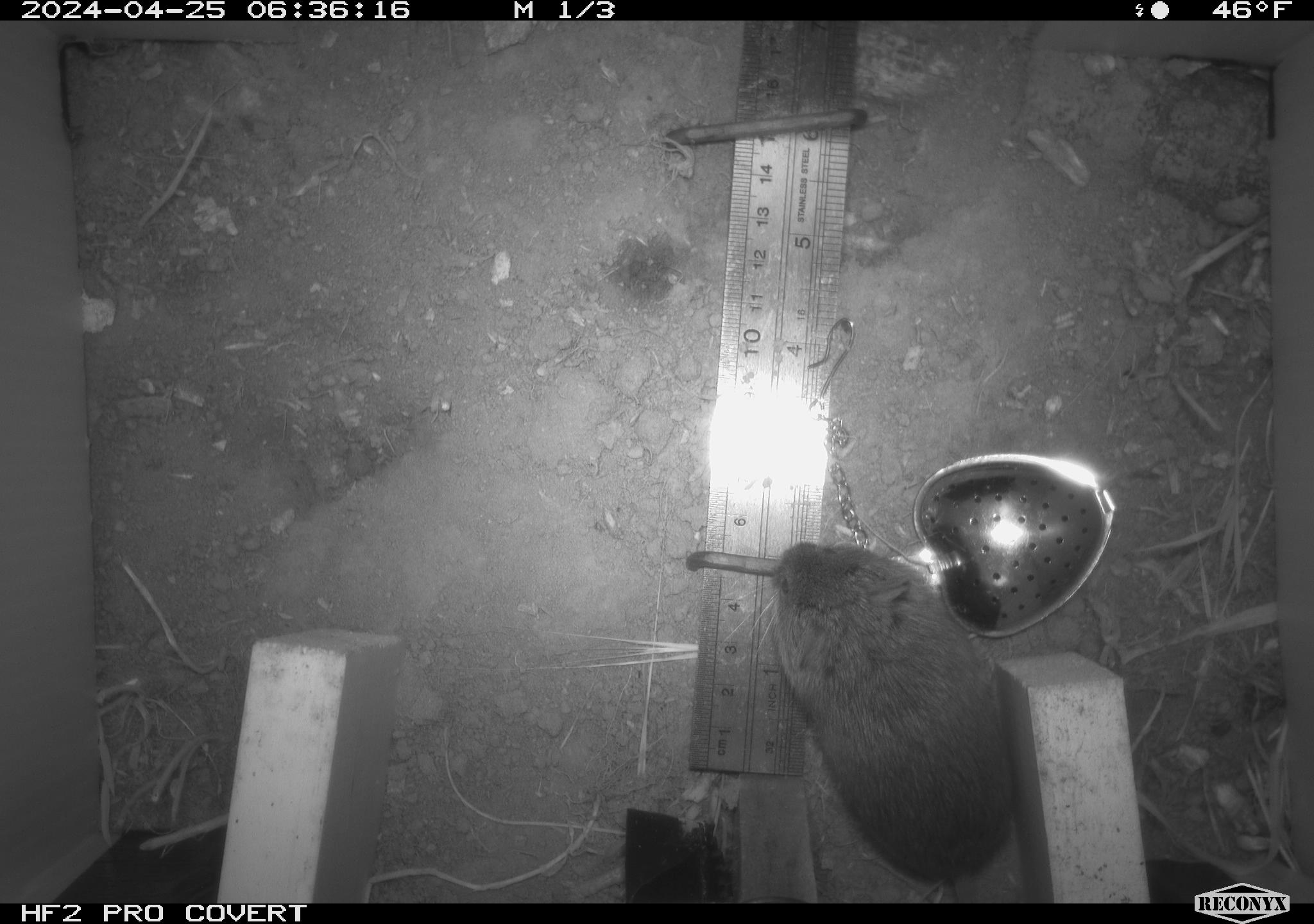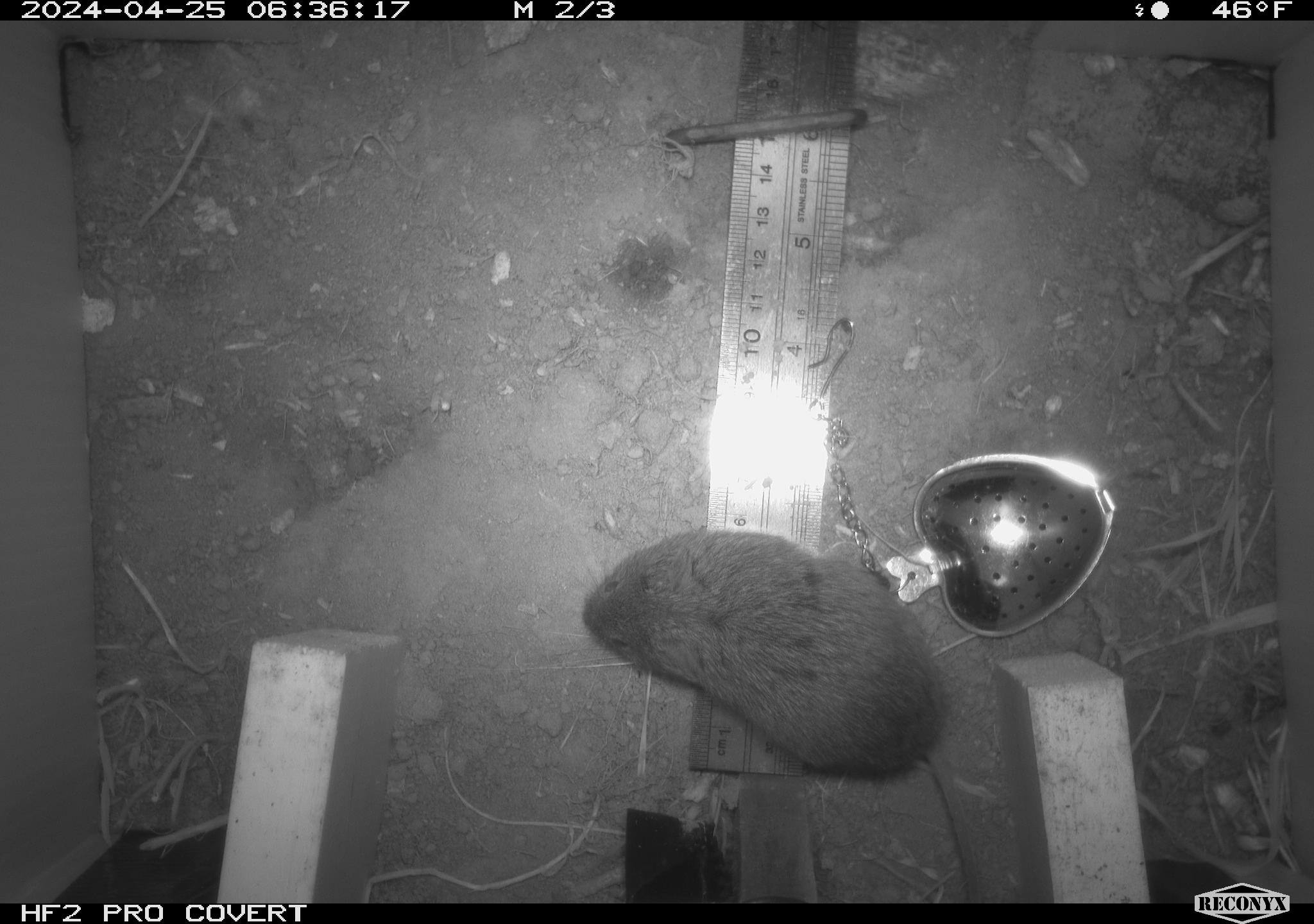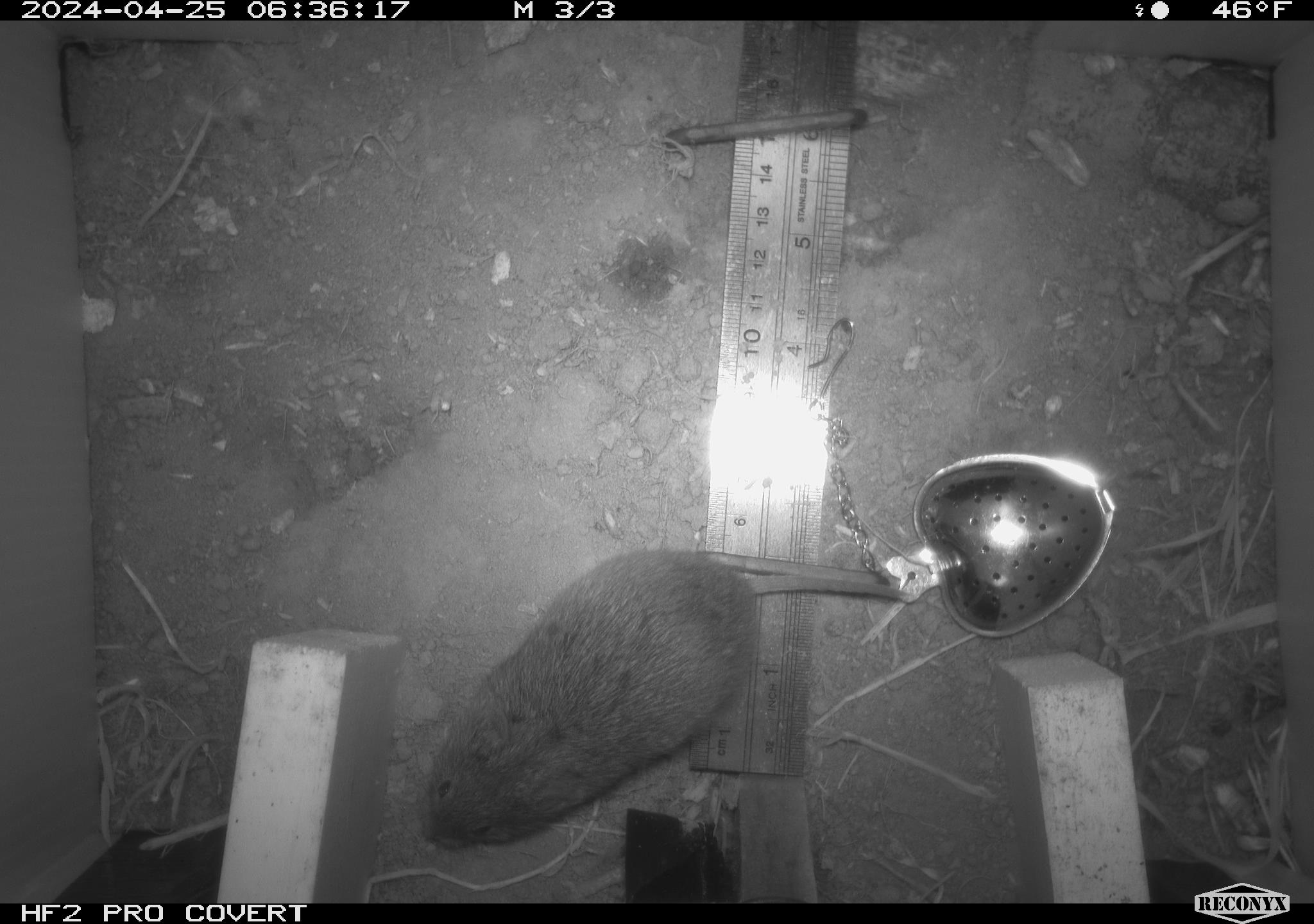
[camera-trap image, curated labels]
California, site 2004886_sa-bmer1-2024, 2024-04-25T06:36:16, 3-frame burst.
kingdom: Animalia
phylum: Chordata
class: Mammalia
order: Rodentia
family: Cricetidae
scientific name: Arvicolinae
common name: voles, lemmings, and muskrats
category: arvicolinae subfamily